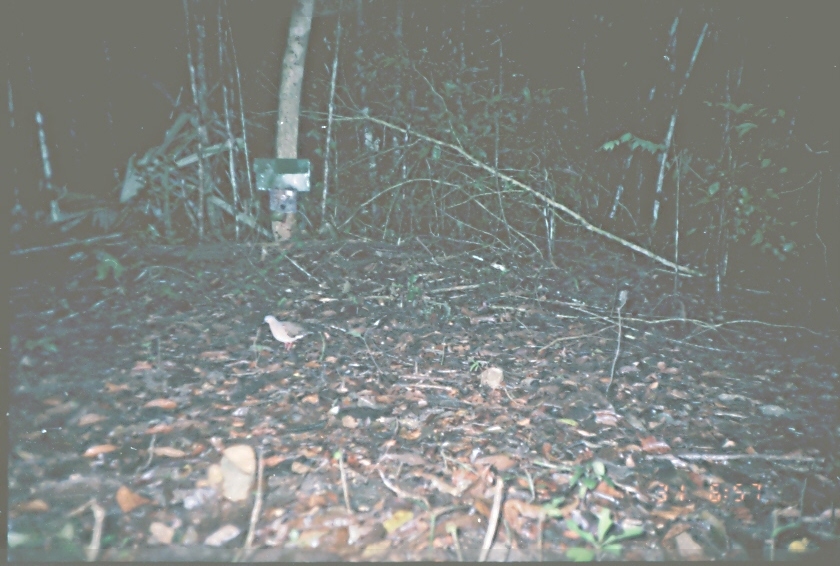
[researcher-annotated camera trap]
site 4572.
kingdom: Animalia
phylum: Chordata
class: Aves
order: Columbiformes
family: Columbidae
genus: Leptotila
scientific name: Leptotila verreauxi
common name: white-tipped dove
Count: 1.